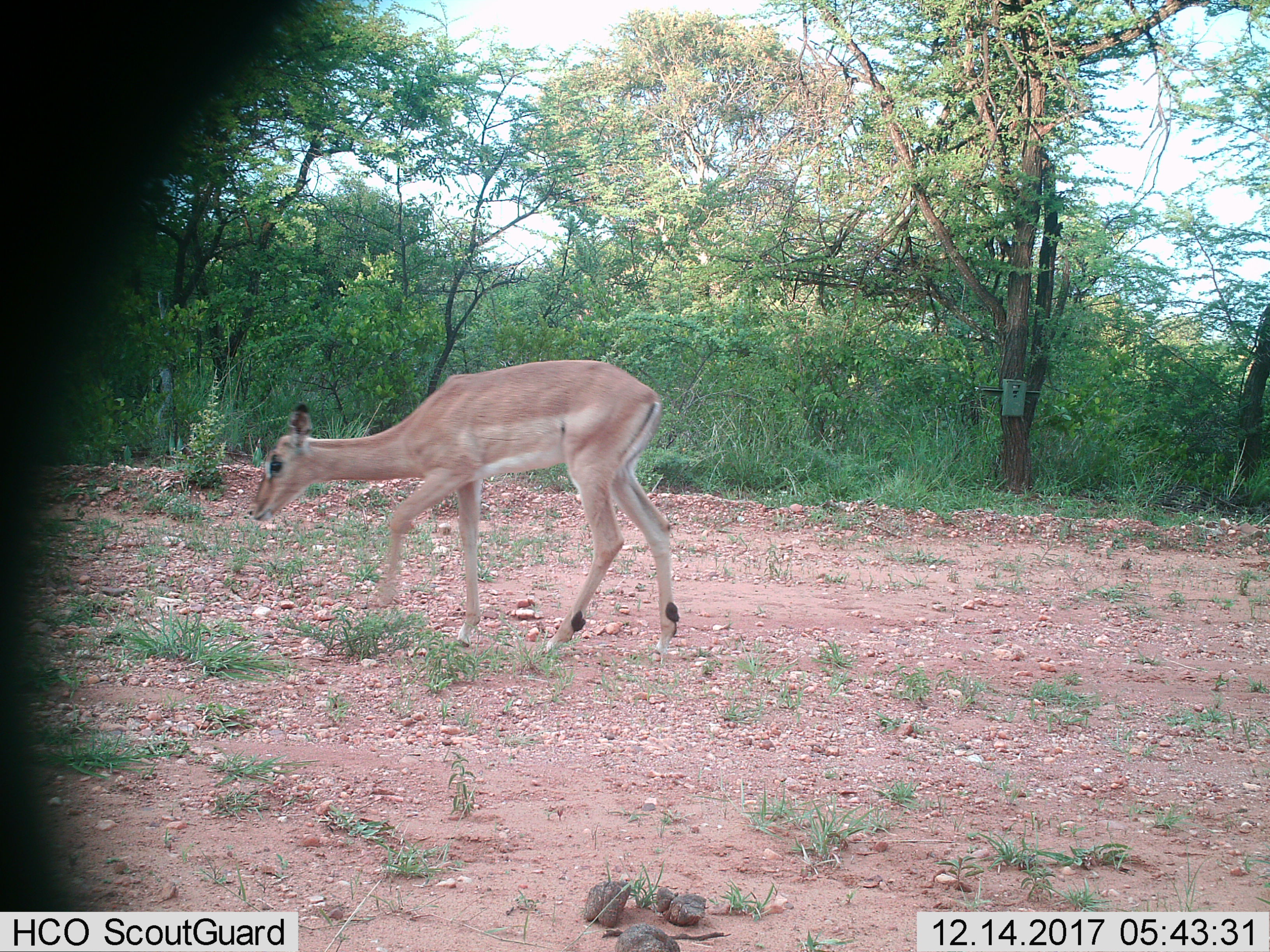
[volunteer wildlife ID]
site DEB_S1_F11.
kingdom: Animalia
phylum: Chordata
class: Mammalia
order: Artiodactyla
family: Bovidae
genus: Aepyceros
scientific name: Aepyceros melampus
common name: impala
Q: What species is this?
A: Impala (Aepyceros melampus).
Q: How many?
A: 1.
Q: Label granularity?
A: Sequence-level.